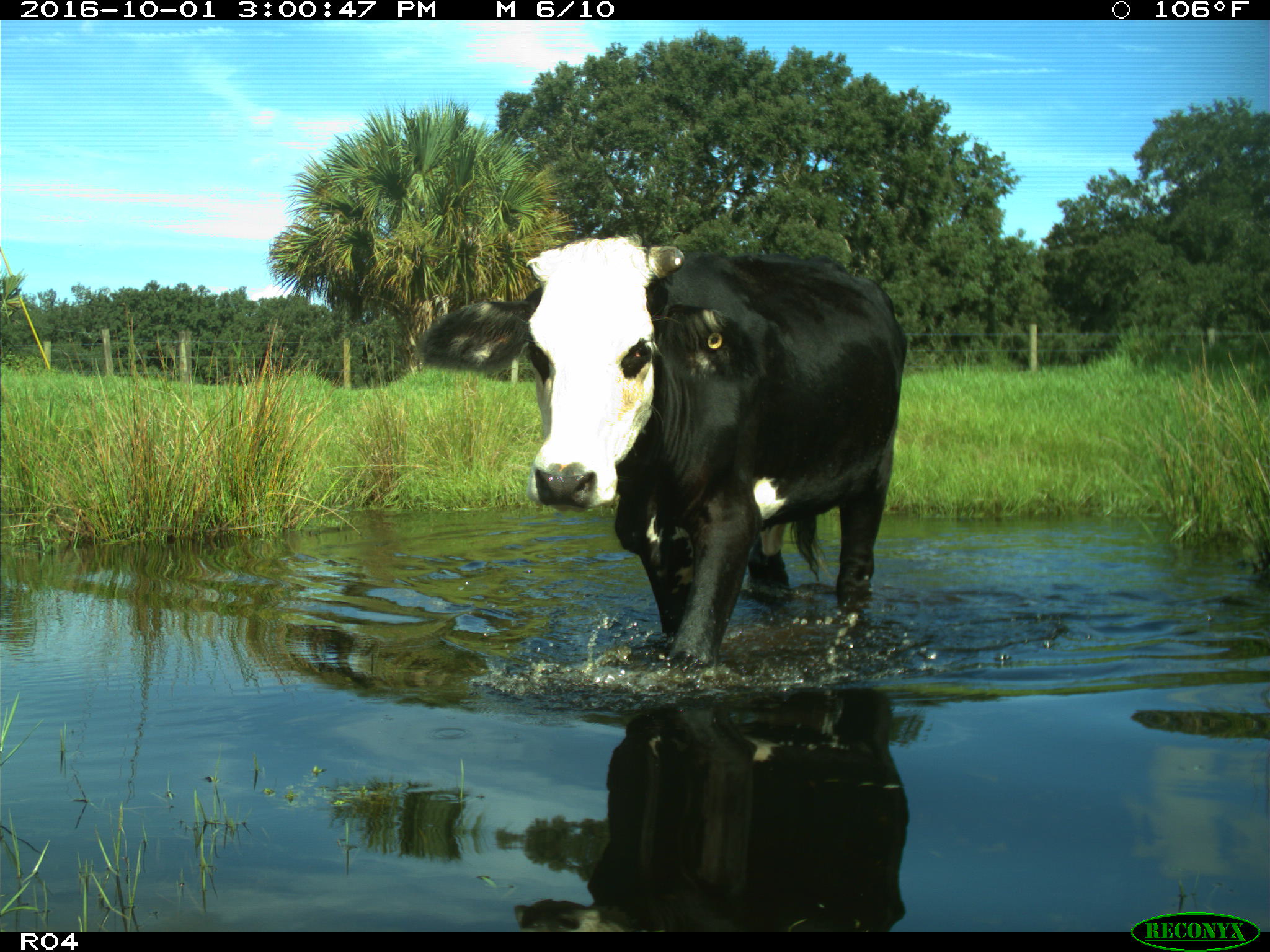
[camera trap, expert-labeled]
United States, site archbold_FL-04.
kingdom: Animalia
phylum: Chordata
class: Mammalia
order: Artiodactyla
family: Bovidae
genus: Bos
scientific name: Bos taurus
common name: domestic cow